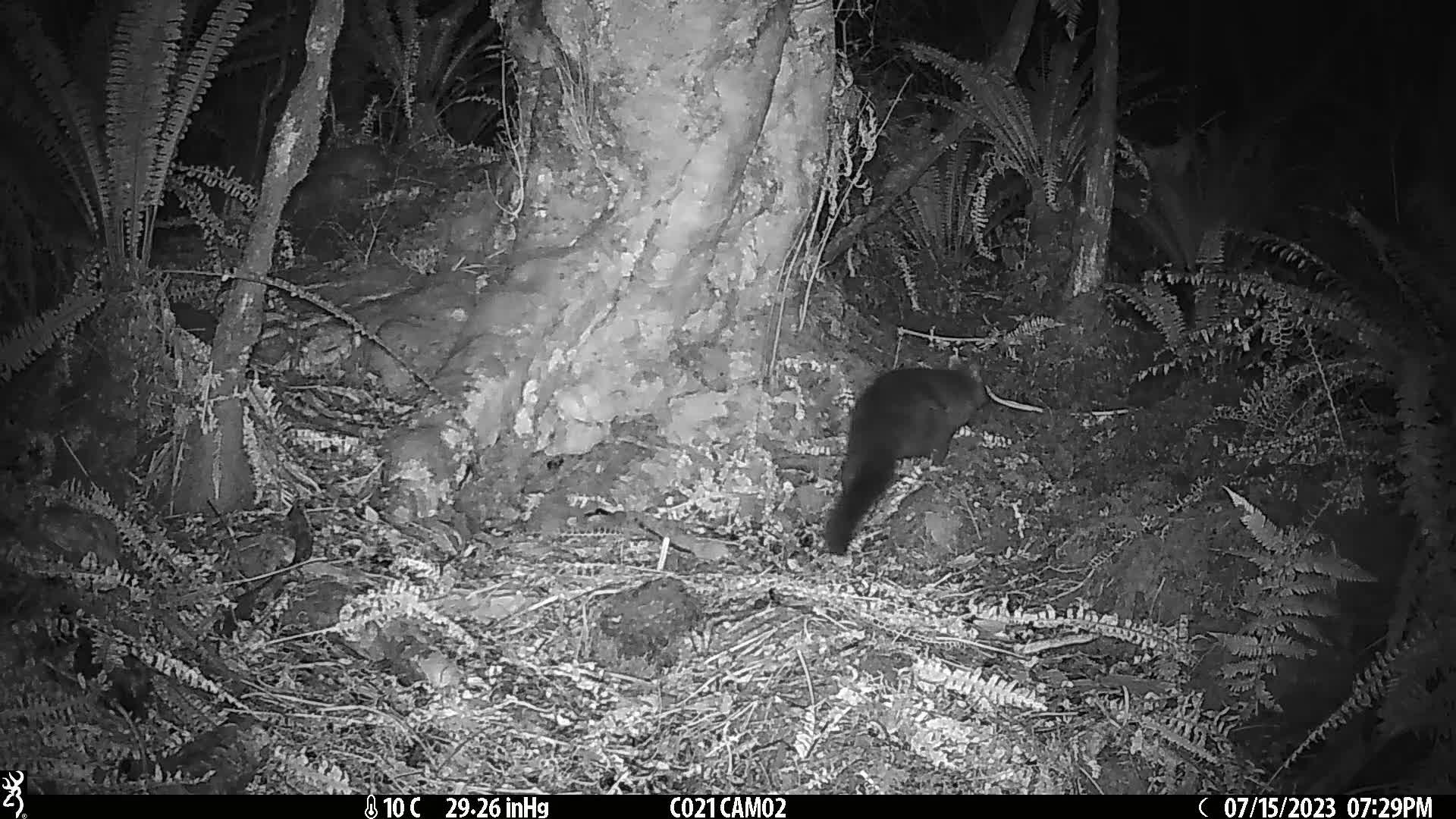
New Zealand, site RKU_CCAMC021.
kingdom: Animalia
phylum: Chordata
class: Mammalia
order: Diprotodontia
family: Phalangeridae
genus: Trichosurus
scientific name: Trichosurus vulpecula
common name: common brushtail possum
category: possum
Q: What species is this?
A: Possum (common brushtail possum) (Trichosurus vulpecula).